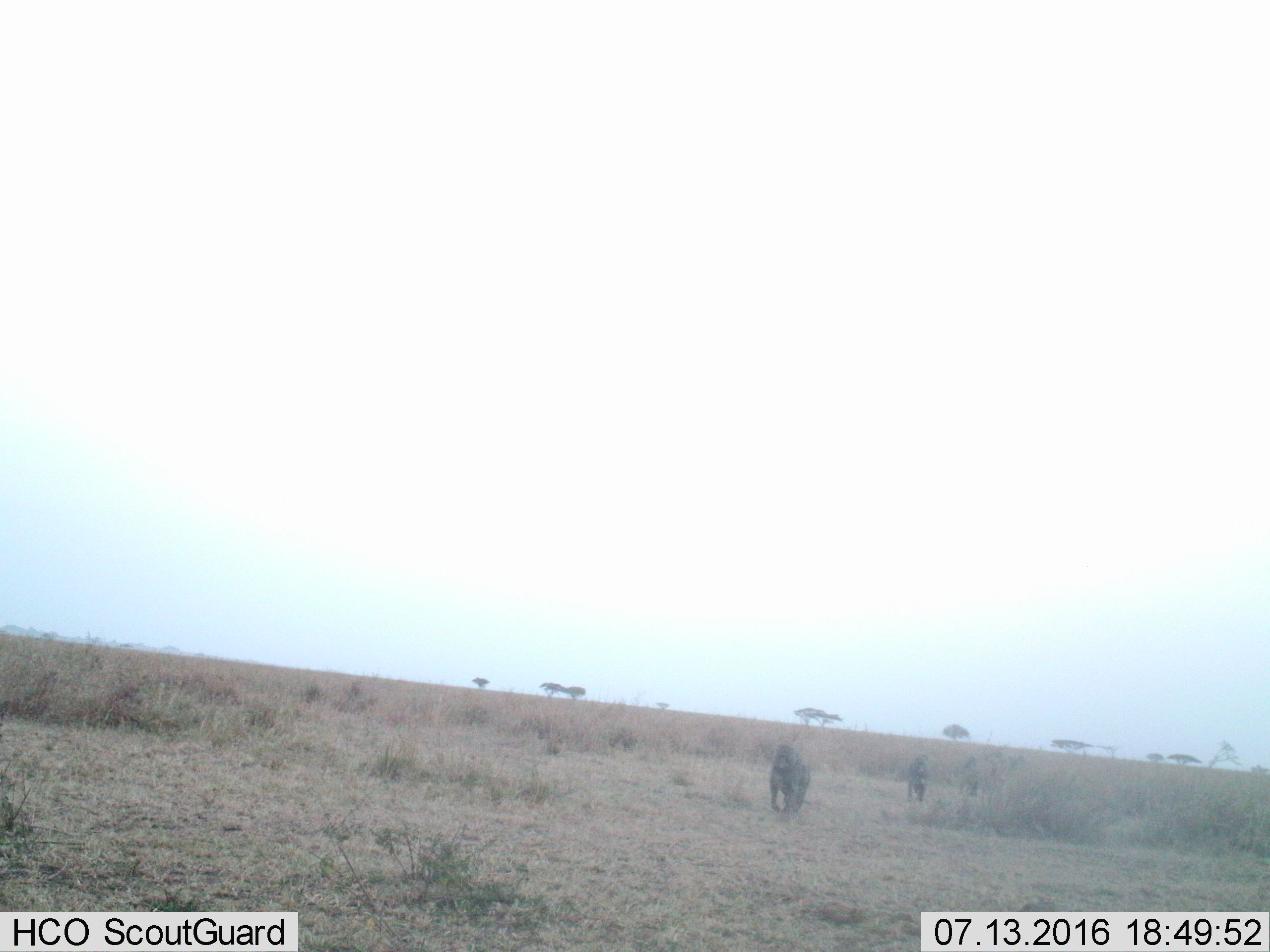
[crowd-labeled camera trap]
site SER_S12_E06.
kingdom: Animalia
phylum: Chordata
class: Mammalia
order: Primates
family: Cercopithecidae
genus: Papio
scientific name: Papio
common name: baboon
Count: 3.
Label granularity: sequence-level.